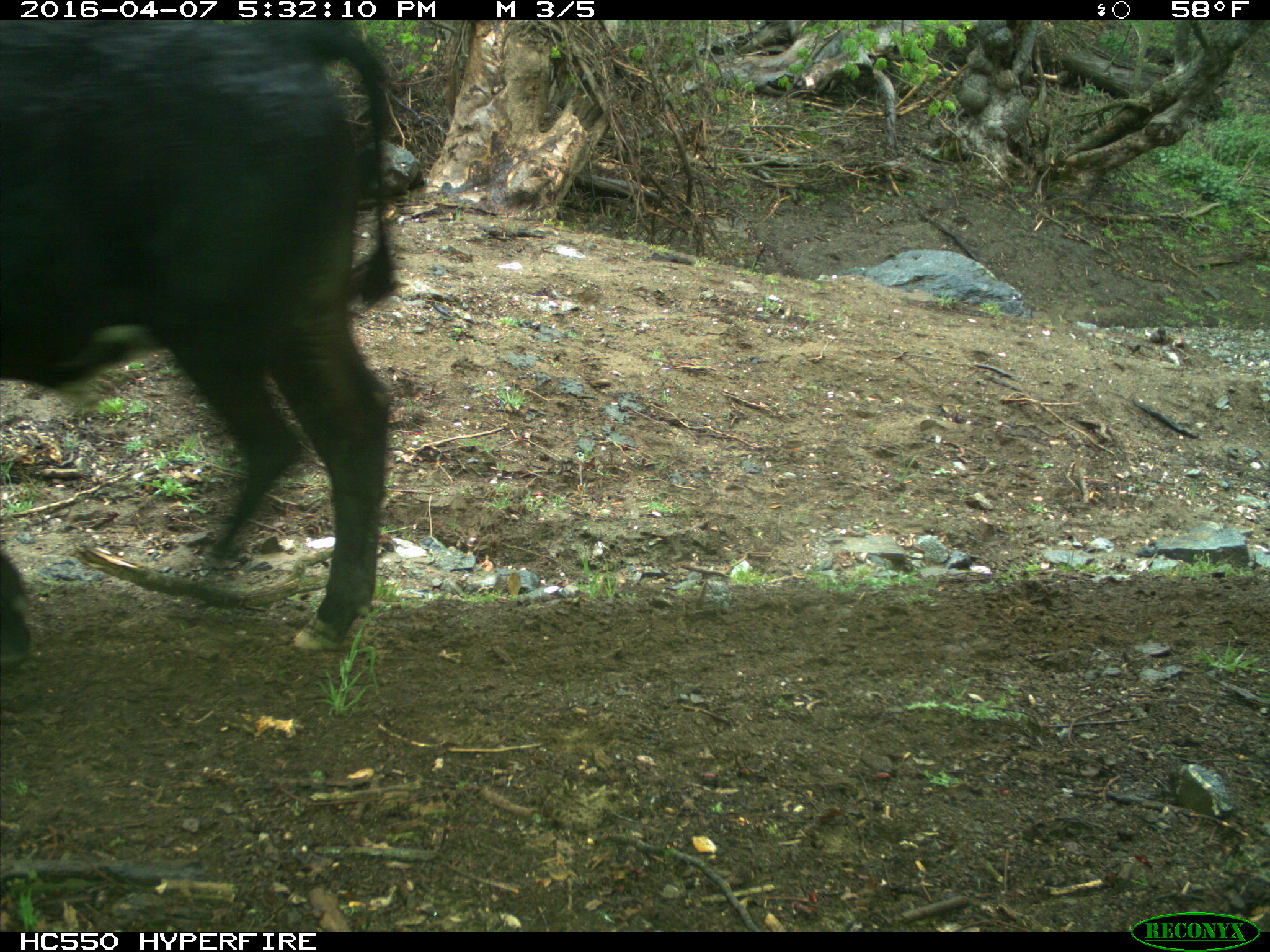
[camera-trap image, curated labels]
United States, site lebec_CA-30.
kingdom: Animalia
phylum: Chordata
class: Mammalia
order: Artiodactyla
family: Bovidae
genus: Bos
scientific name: Bos taurus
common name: domestic cow